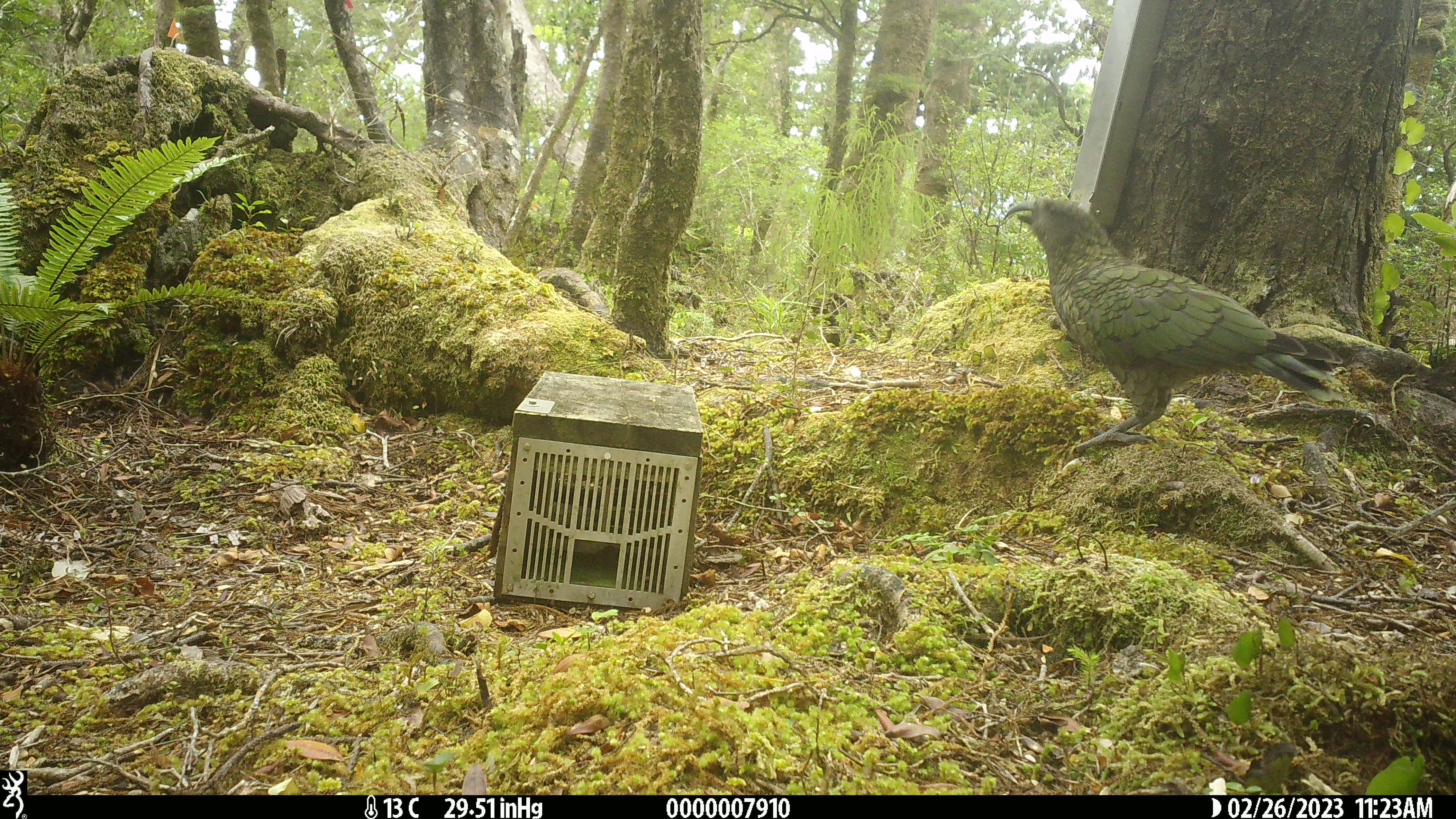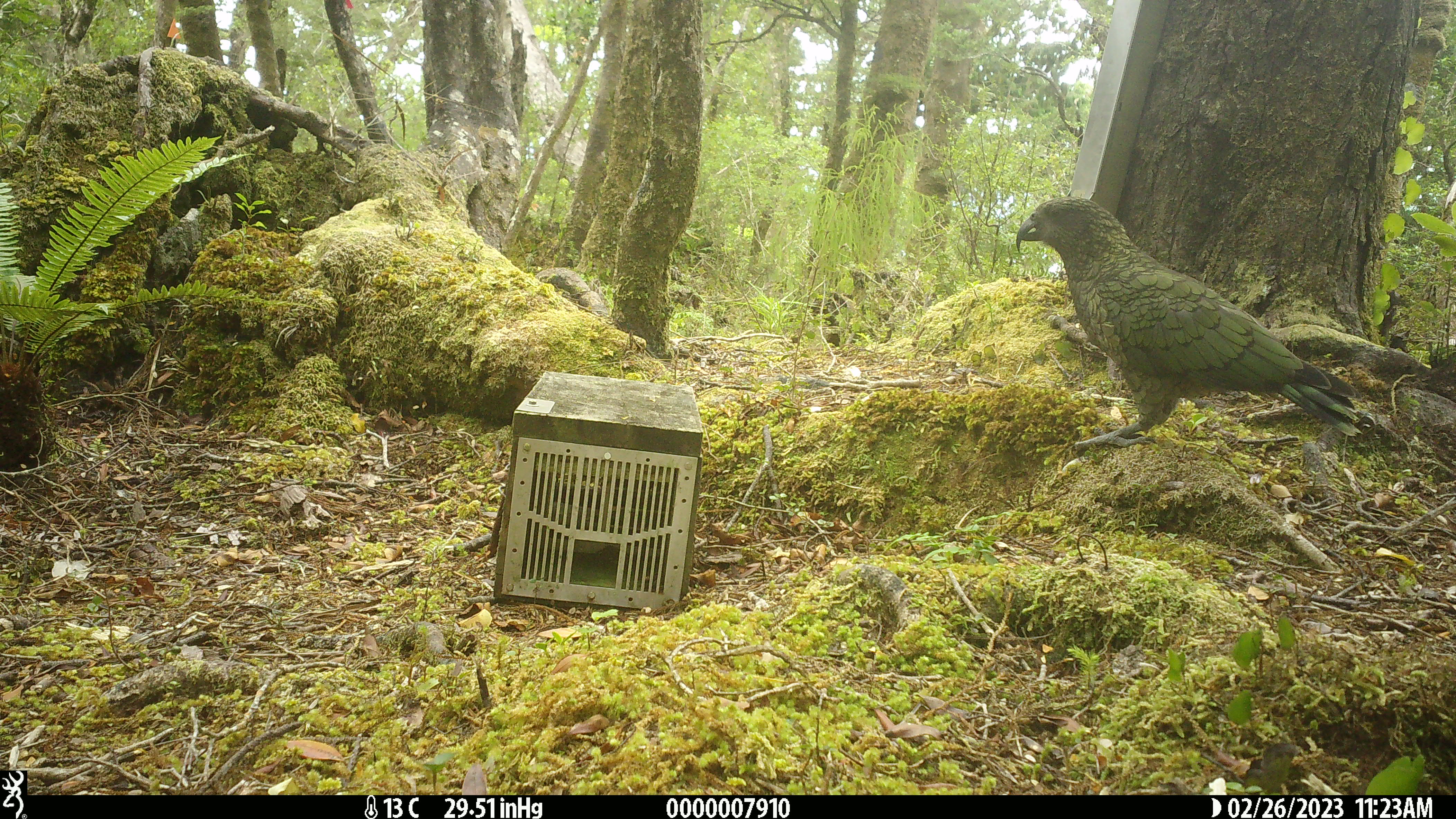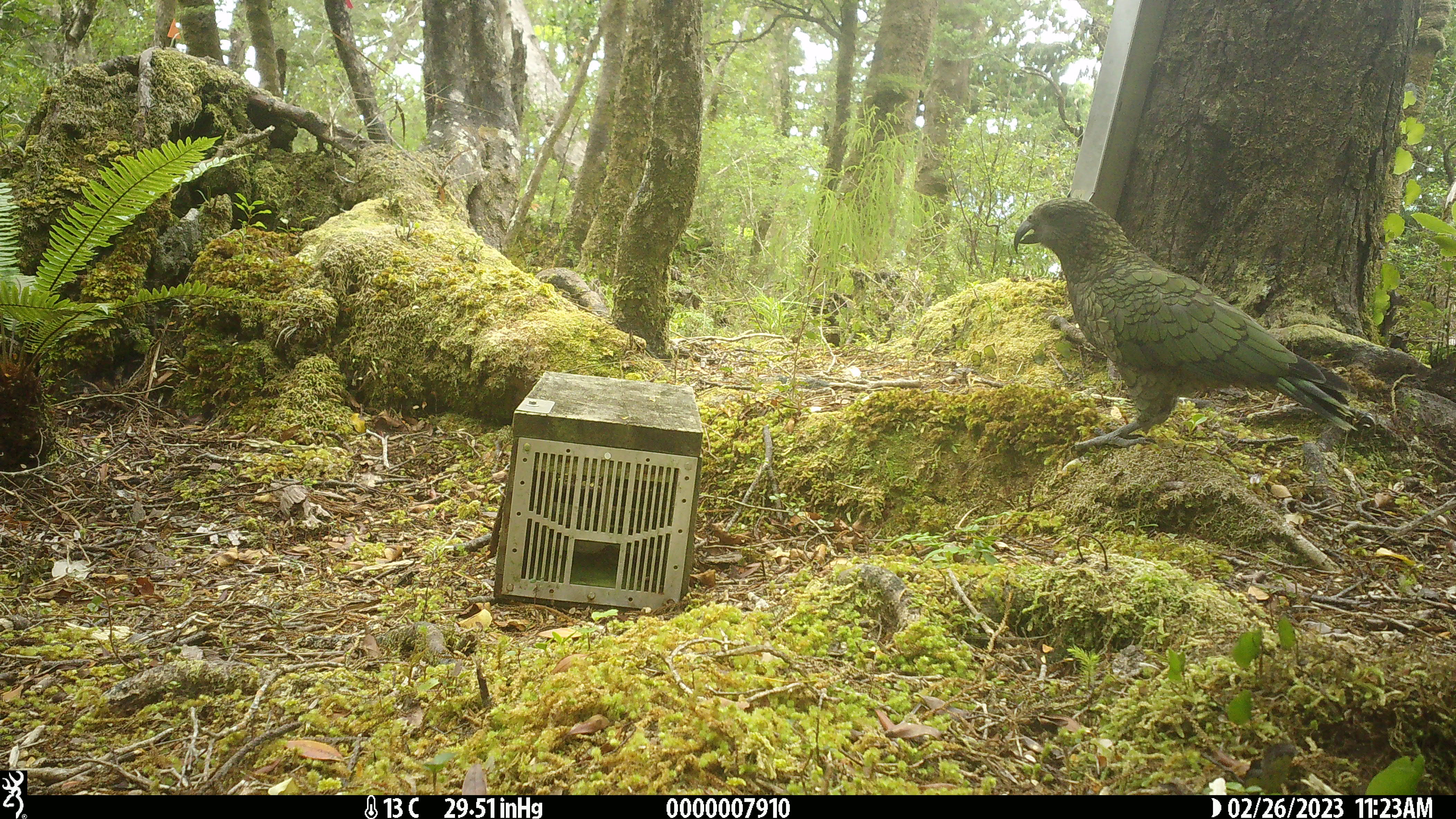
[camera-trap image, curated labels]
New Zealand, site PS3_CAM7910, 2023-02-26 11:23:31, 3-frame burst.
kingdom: Animalia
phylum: Chordata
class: Aves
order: Psittaciformes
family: Strigopidae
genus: Nestor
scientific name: Nestor notabilis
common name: kea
Kea (Nestor notabilis).